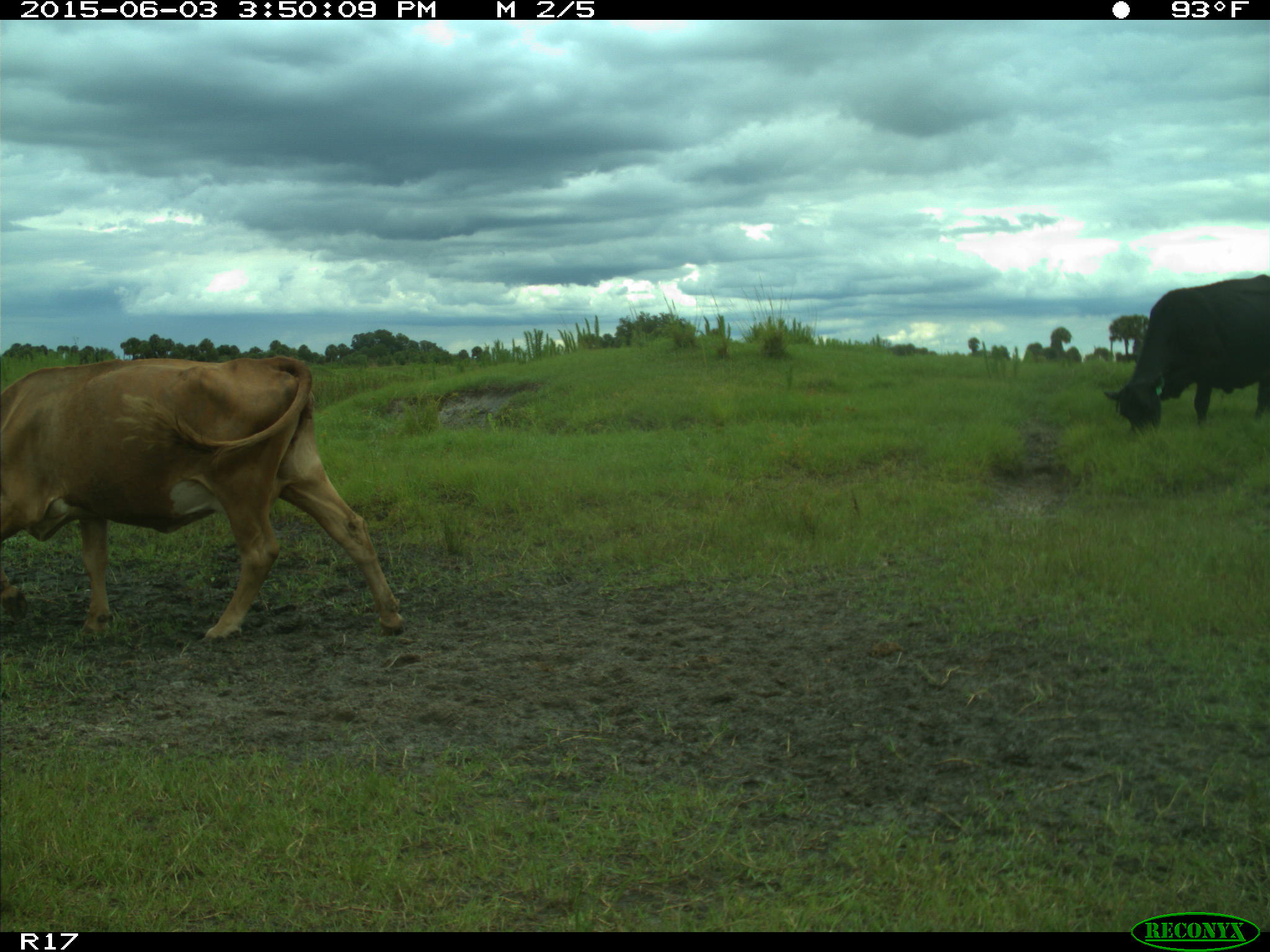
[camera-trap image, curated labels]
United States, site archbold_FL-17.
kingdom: Animalia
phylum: Chordata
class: Mammalia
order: Artiodactyla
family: Bovidae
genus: Bos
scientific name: Bos taurus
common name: domestic cow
Bos taurus (domestic cow).